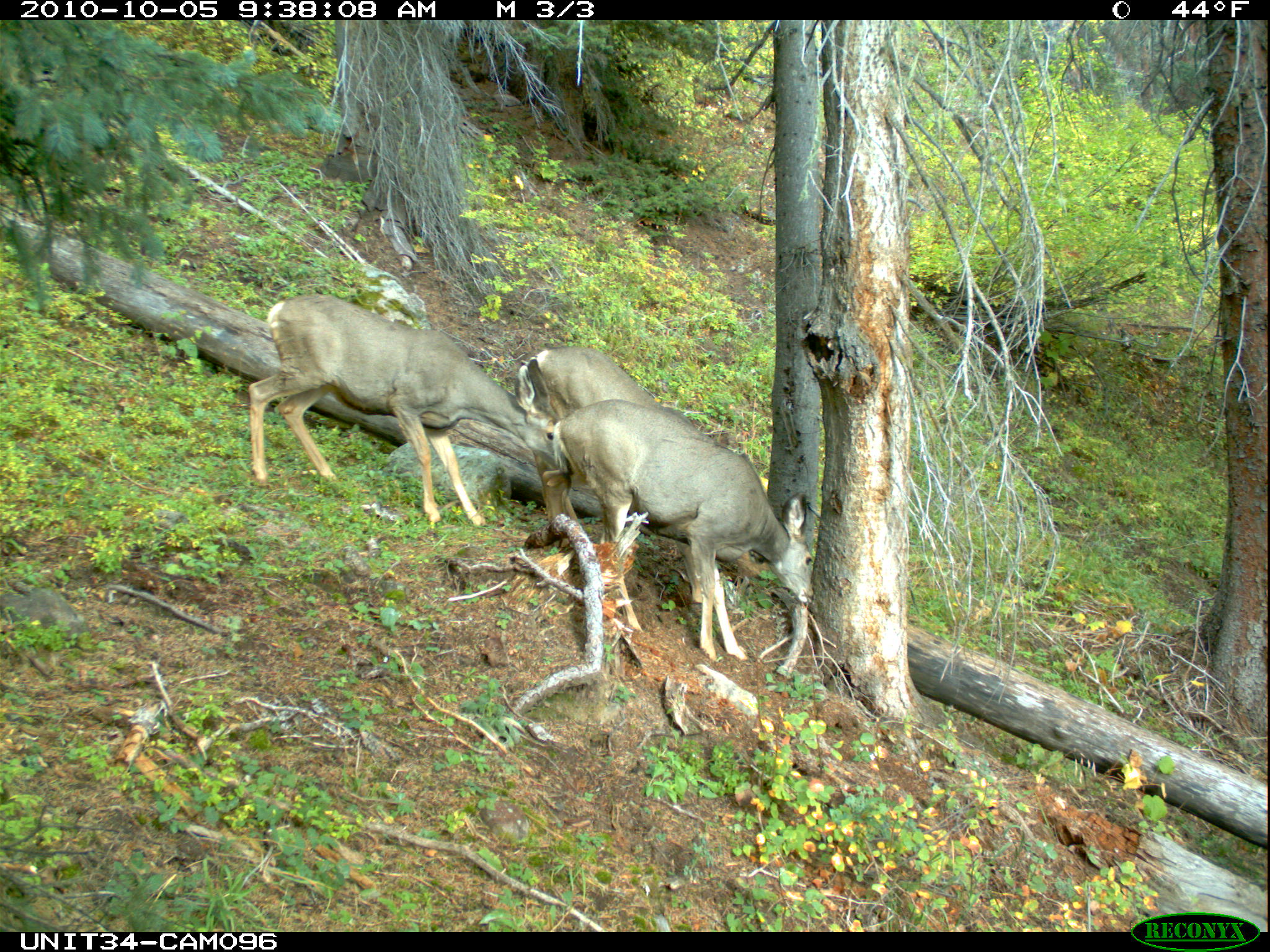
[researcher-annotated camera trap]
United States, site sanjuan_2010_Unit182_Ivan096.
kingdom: Animalia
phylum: Chordata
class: Mammalia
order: Artiodactyla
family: Cervidae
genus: Odocoileus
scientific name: Odocoileus hemionus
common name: mule deer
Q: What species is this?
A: Odocoileus hemionus (mule deer).